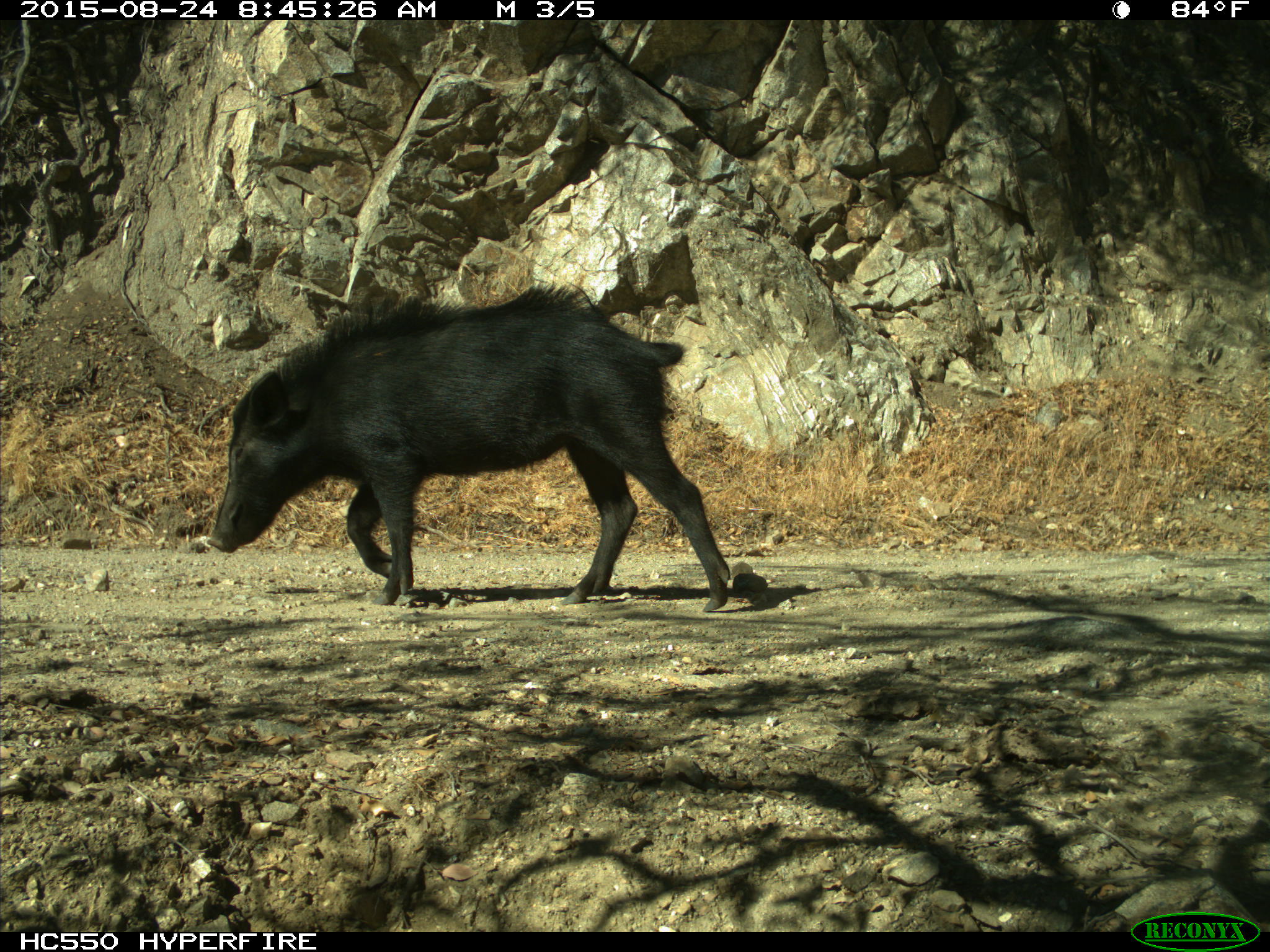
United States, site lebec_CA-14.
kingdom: Animalia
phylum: Chordata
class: Mammalia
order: Artiodactyla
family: Suidae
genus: Sus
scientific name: Sus scrofa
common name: wild boar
Sus scrofa (wild boar).